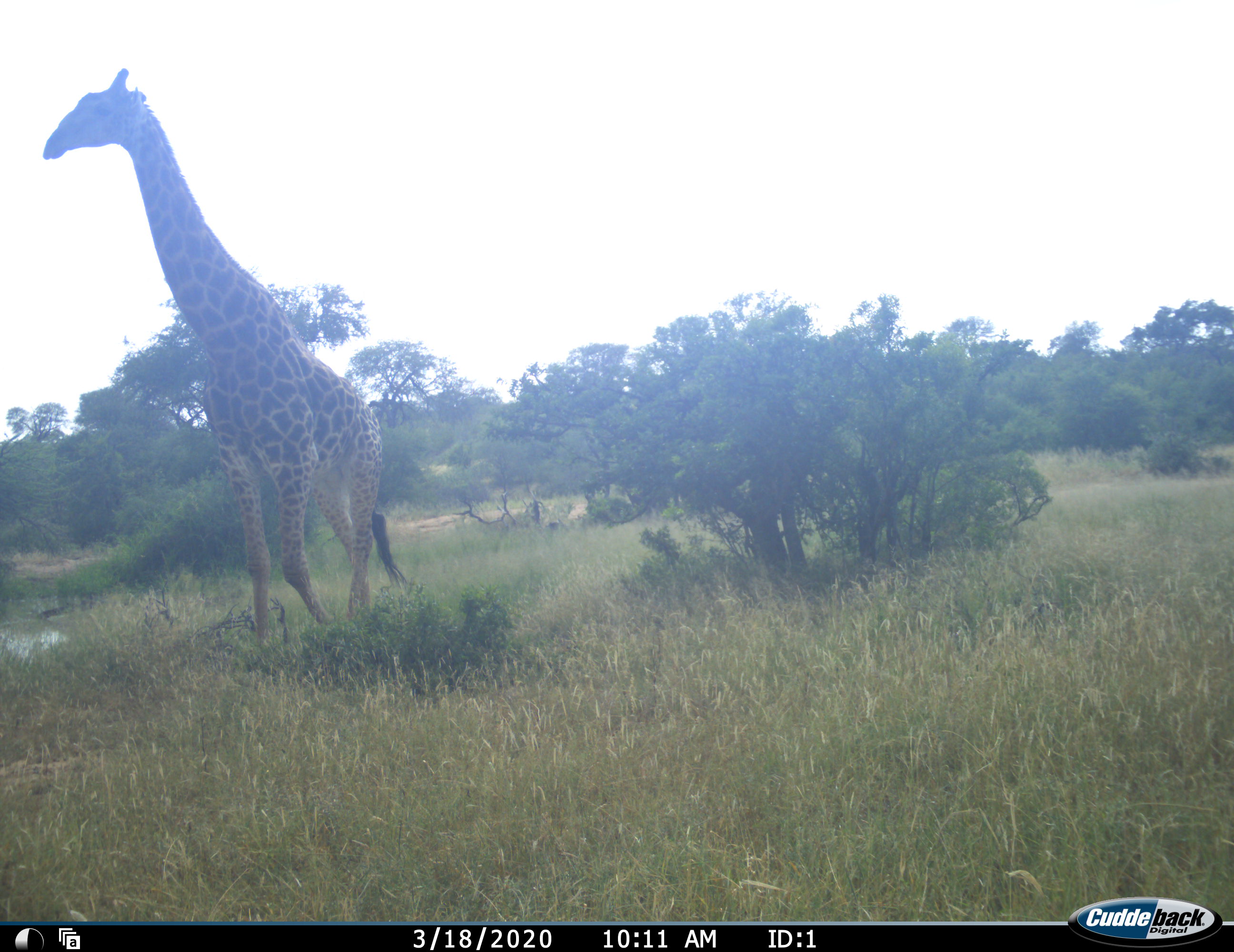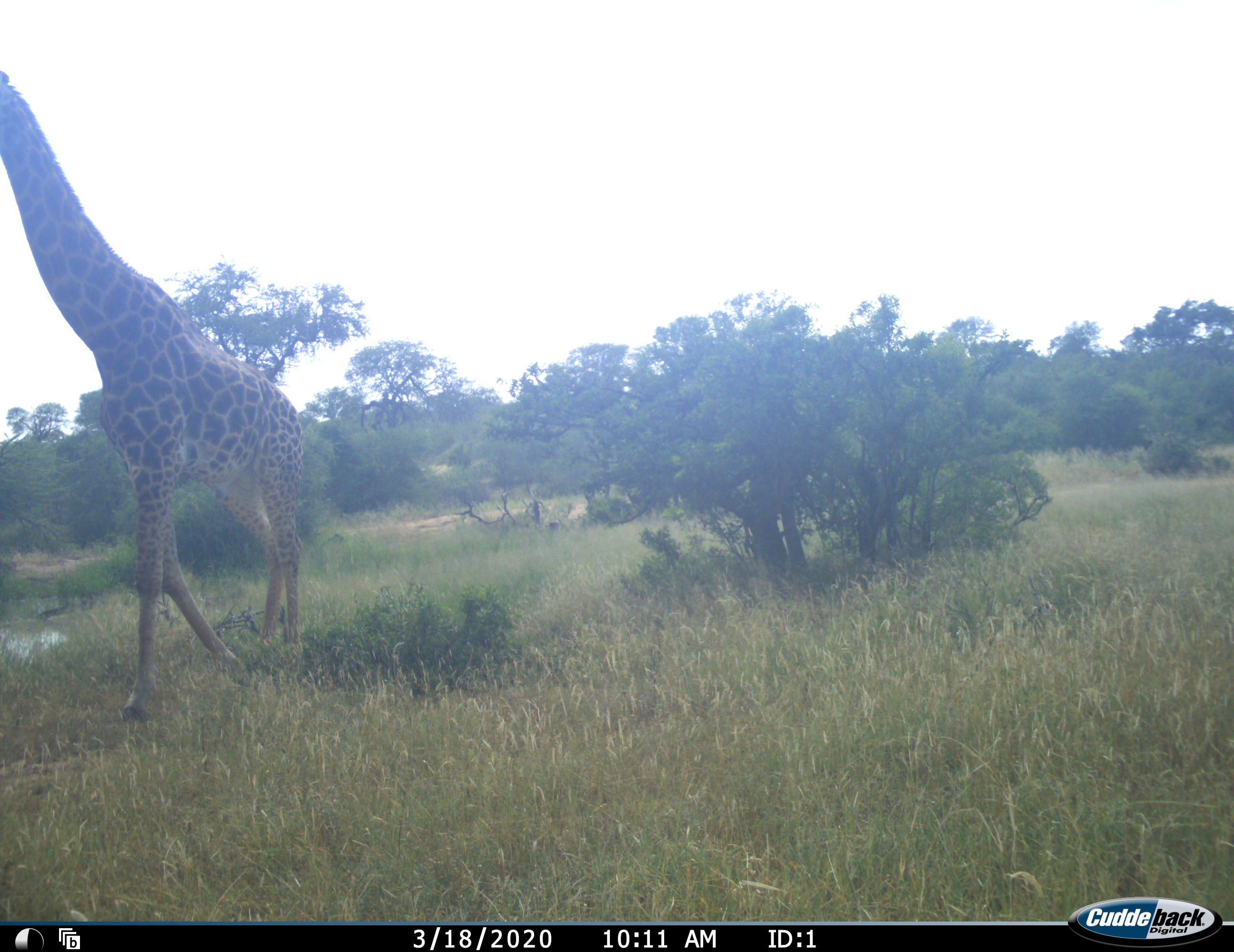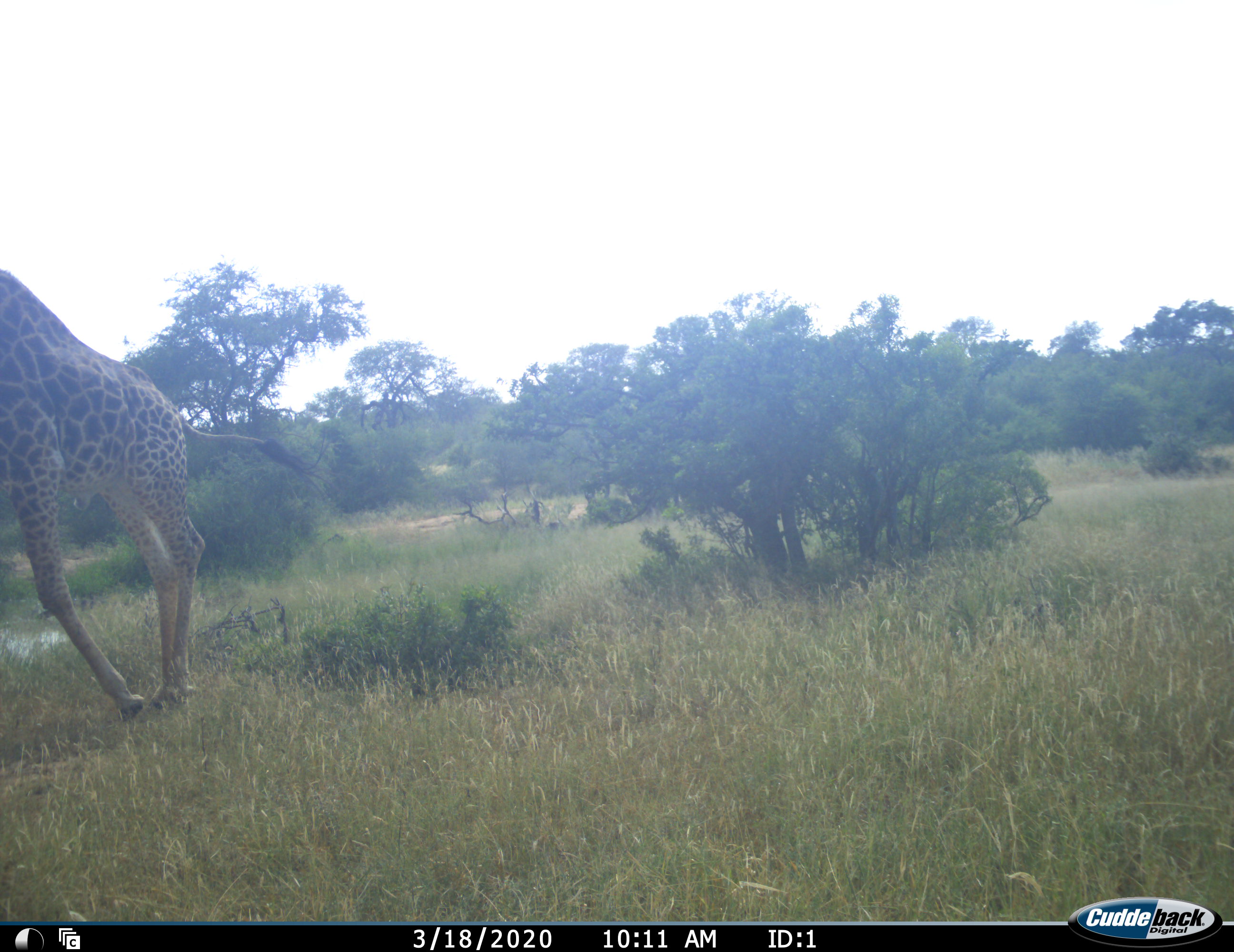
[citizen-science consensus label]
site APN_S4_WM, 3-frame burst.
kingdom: Animalia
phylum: Chordata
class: Mammalia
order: Artiodactyla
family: Giraffidae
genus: Giraffa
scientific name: Giraffa camelopardalis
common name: giraffe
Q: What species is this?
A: Giraffe (Giraffa camelopardalis).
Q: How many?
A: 1.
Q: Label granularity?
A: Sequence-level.